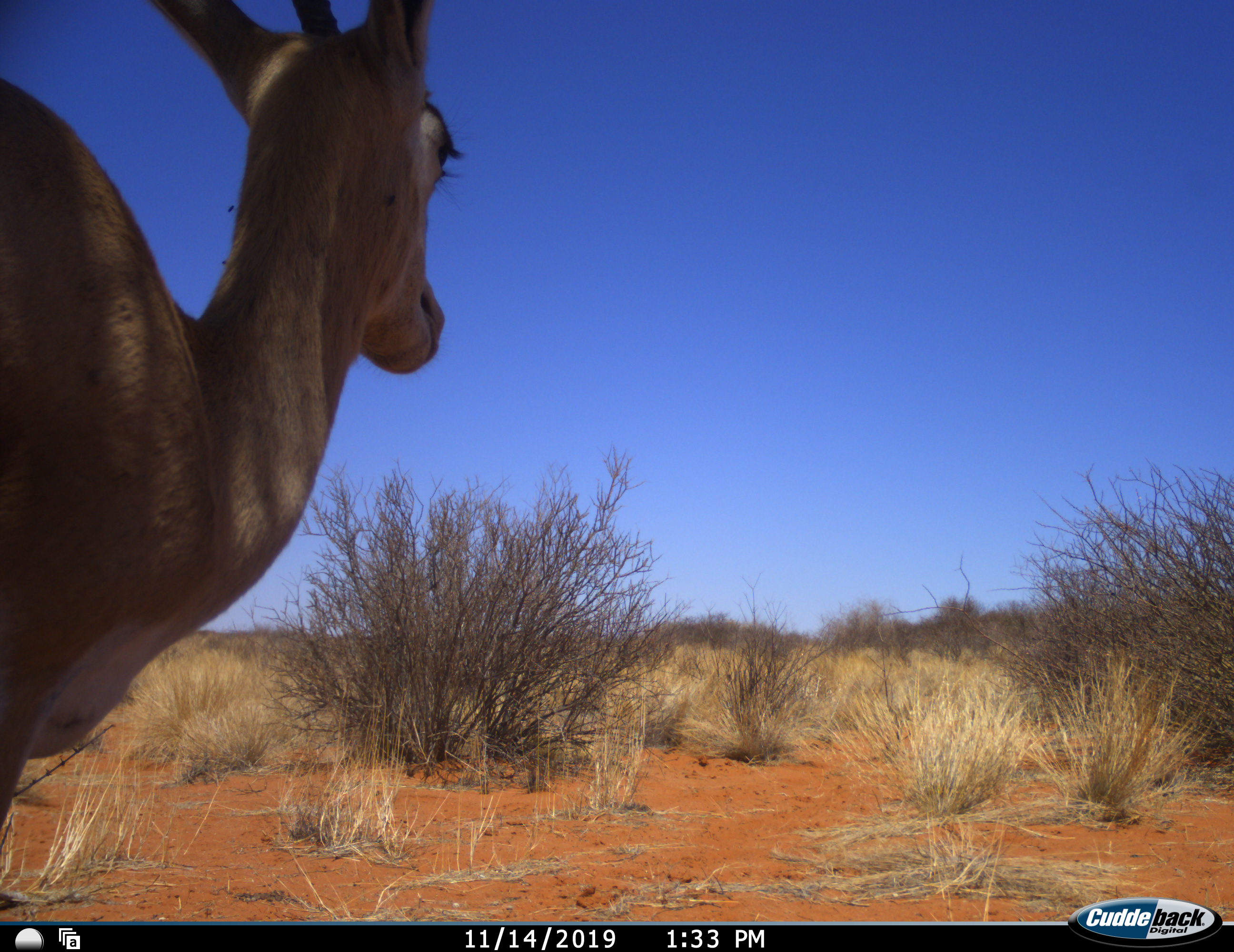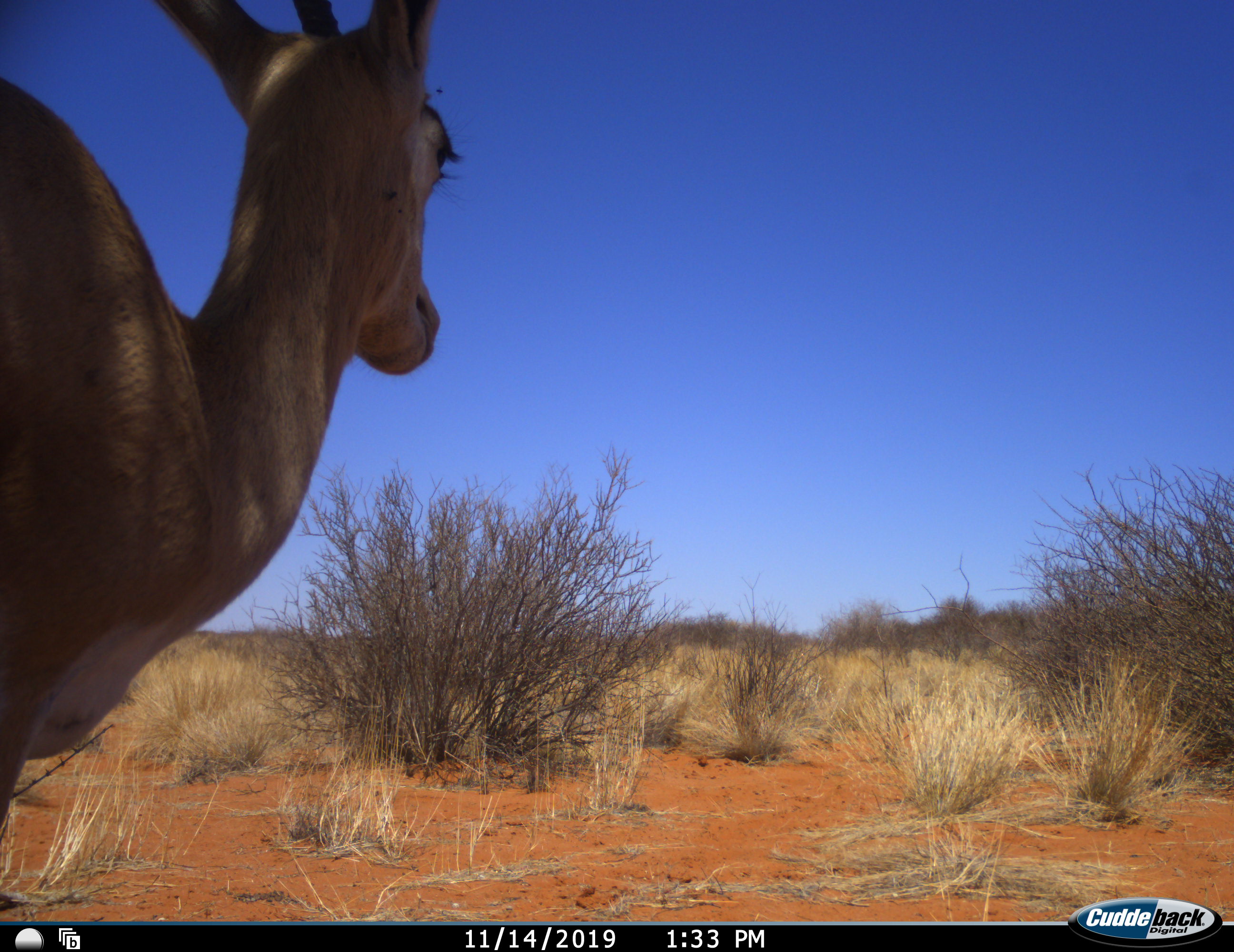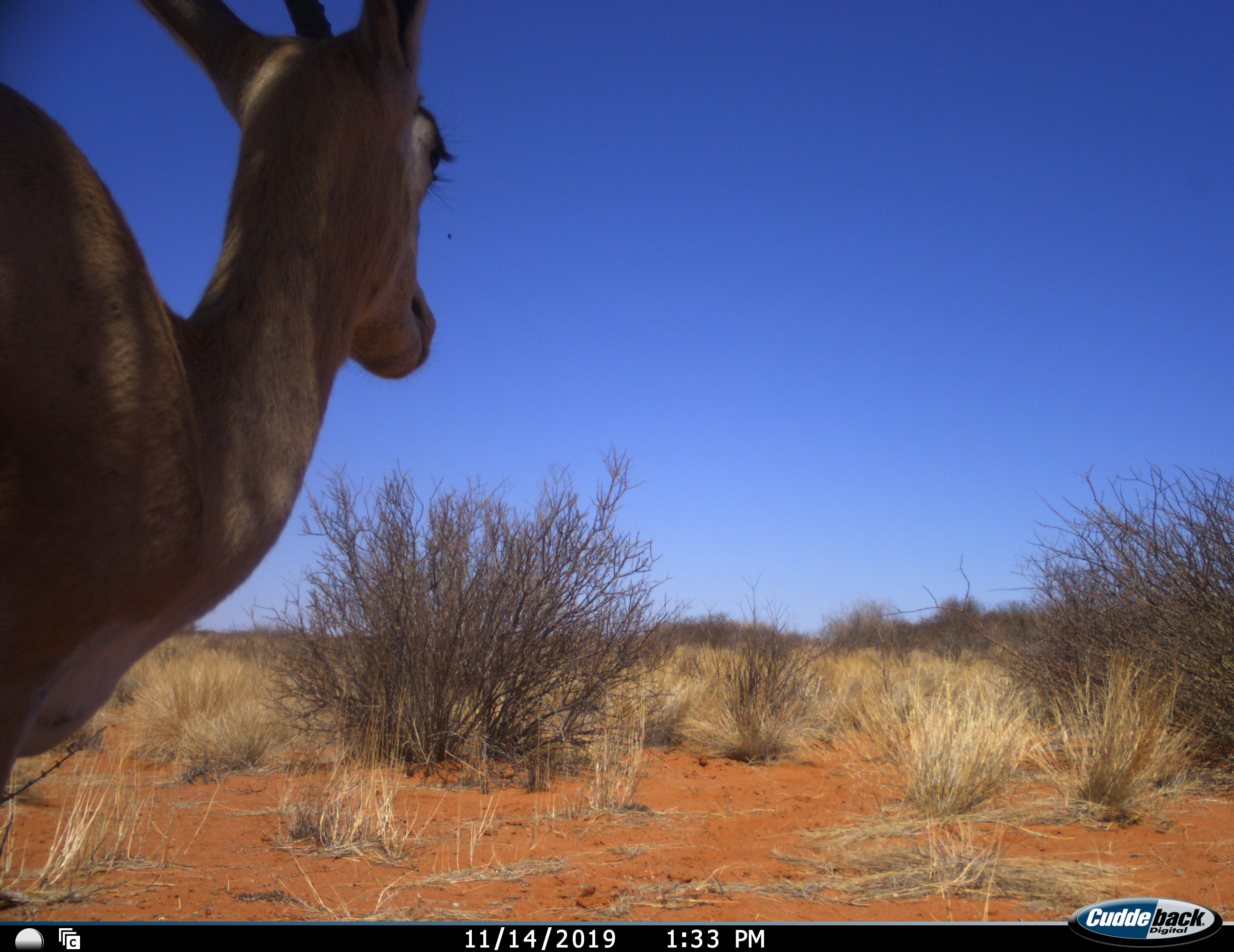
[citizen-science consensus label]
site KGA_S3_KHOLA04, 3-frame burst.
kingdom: Animalia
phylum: Chordata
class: Mammalia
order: Artiodactyla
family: Bovidae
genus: Antidorcas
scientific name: Antidorcas marsupialis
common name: springbok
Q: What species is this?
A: Springbok (Antidorcas marsupialis).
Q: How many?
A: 1.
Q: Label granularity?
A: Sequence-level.